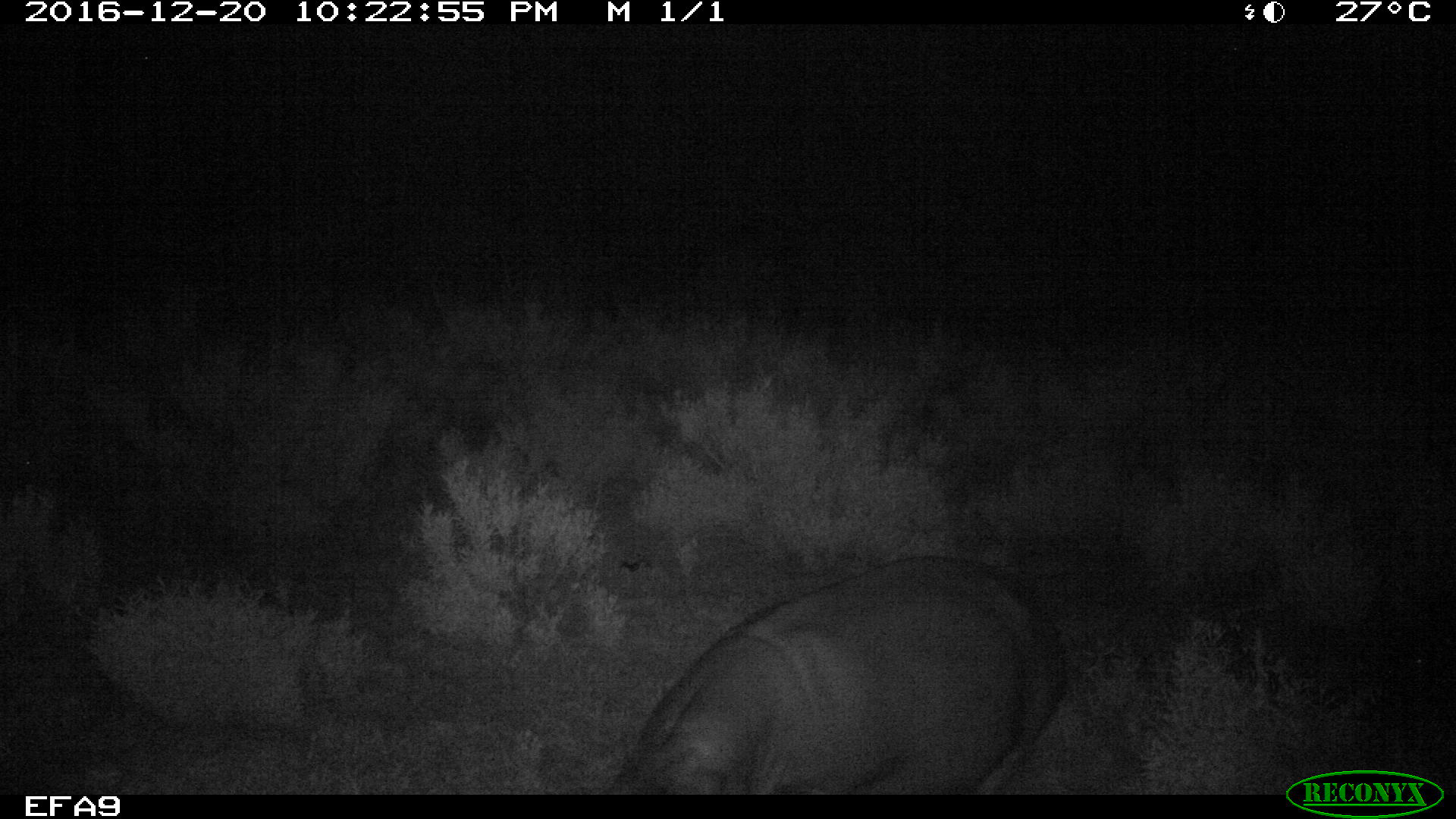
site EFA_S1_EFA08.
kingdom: Animalia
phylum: Chordata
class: Mammalia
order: Artiodactyla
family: Hippopotamidae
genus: Hippopotamus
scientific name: Hippopotamus amphibius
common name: hippopotamus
Hippopotamus (Hippopotamus amphibius), count 1. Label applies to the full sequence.